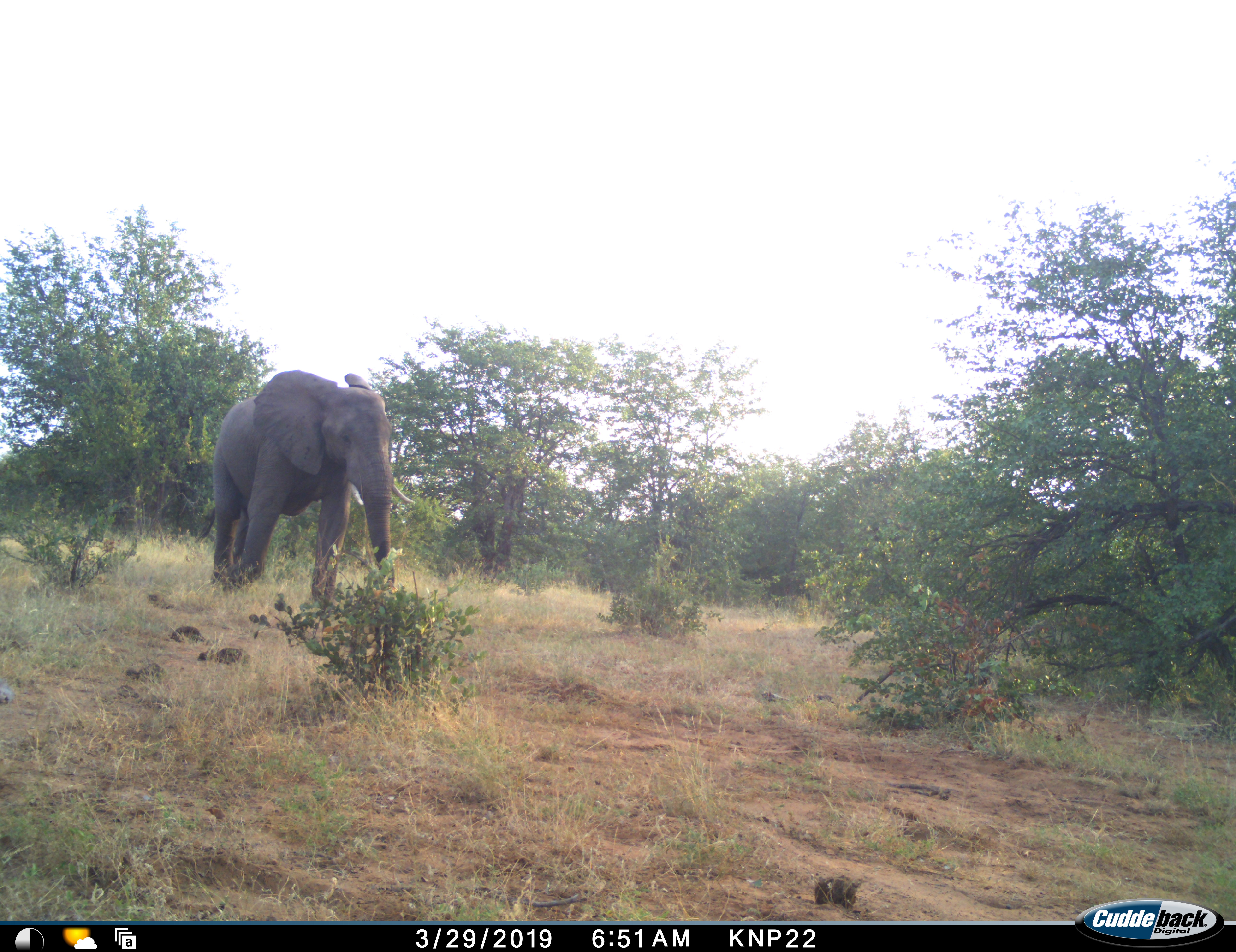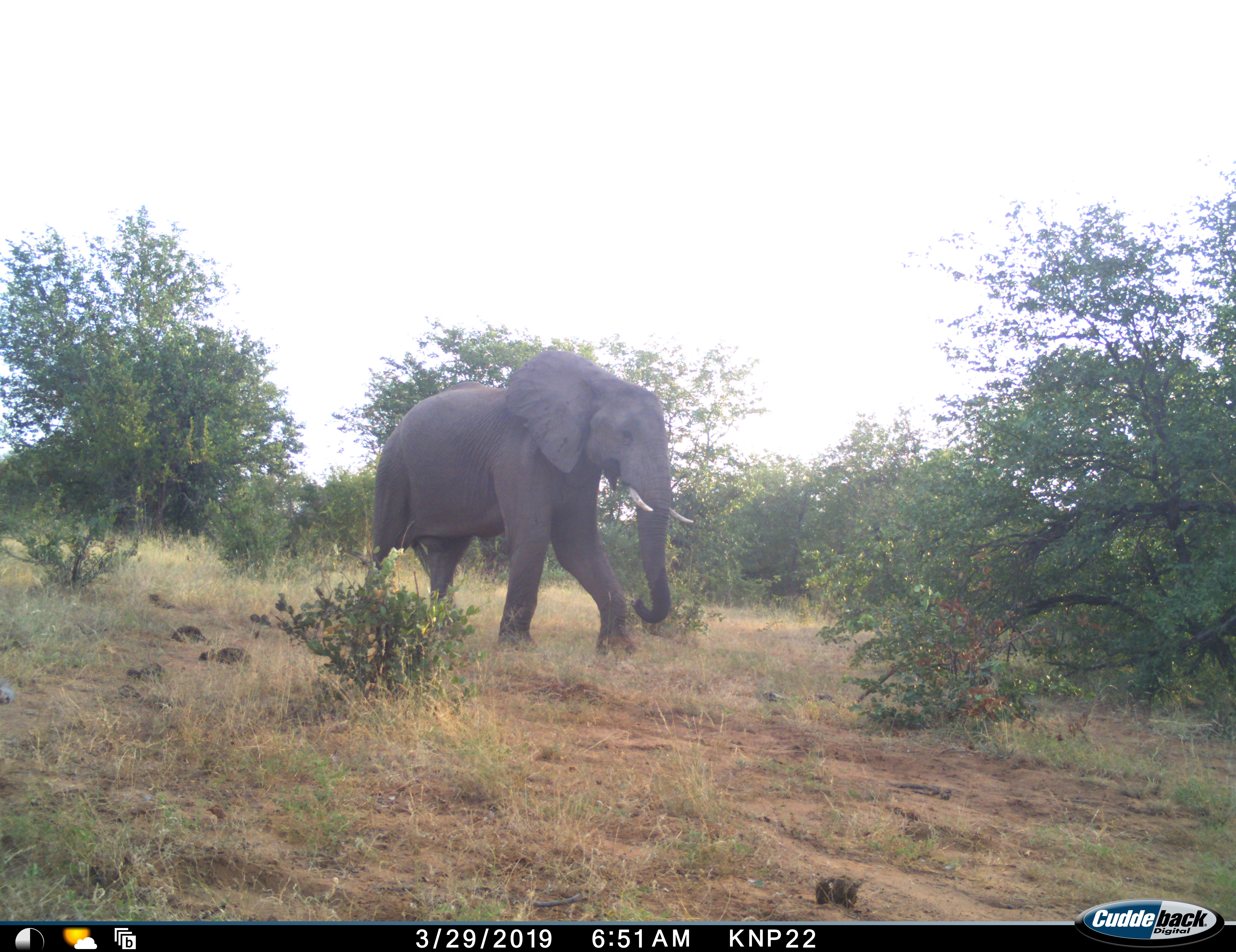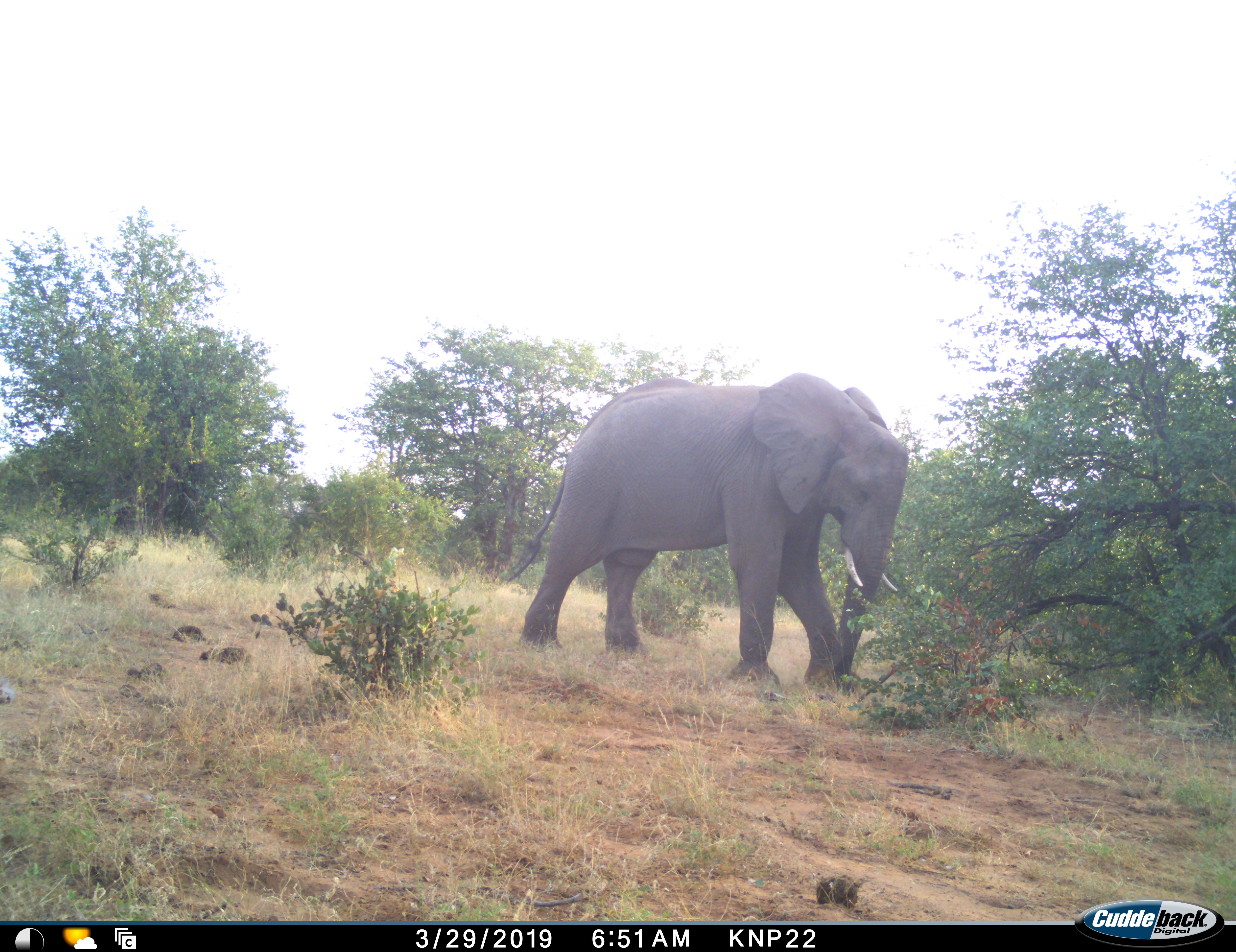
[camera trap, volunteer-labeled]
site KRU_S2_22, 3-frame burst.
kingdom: Animalia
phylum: Chordata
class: Mammalia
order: Proboscidea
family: Elephantidae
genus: Loxodonta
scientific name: Loxodonta africana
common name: african bush elephant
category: elephant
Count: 1.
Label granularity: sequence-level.